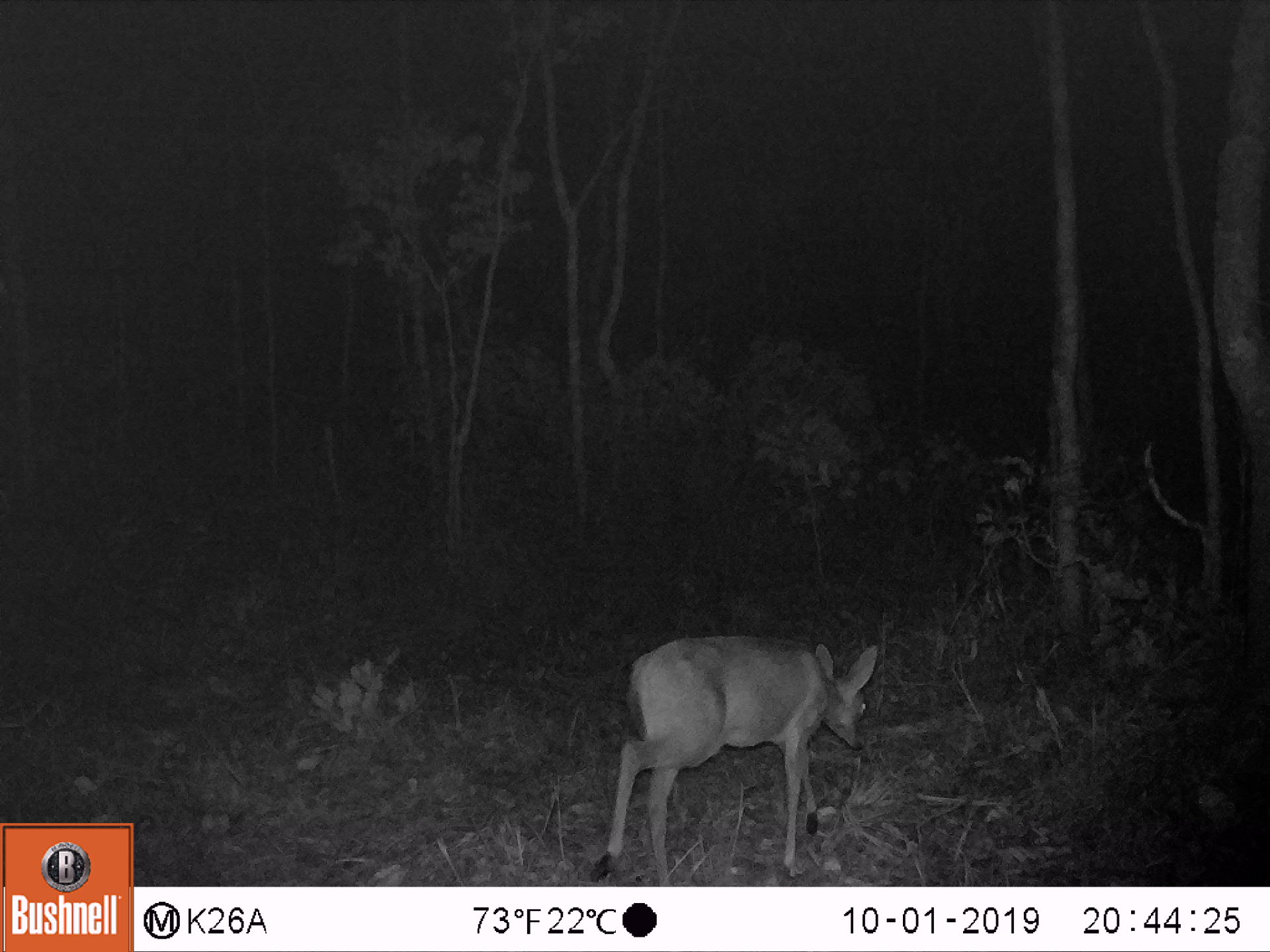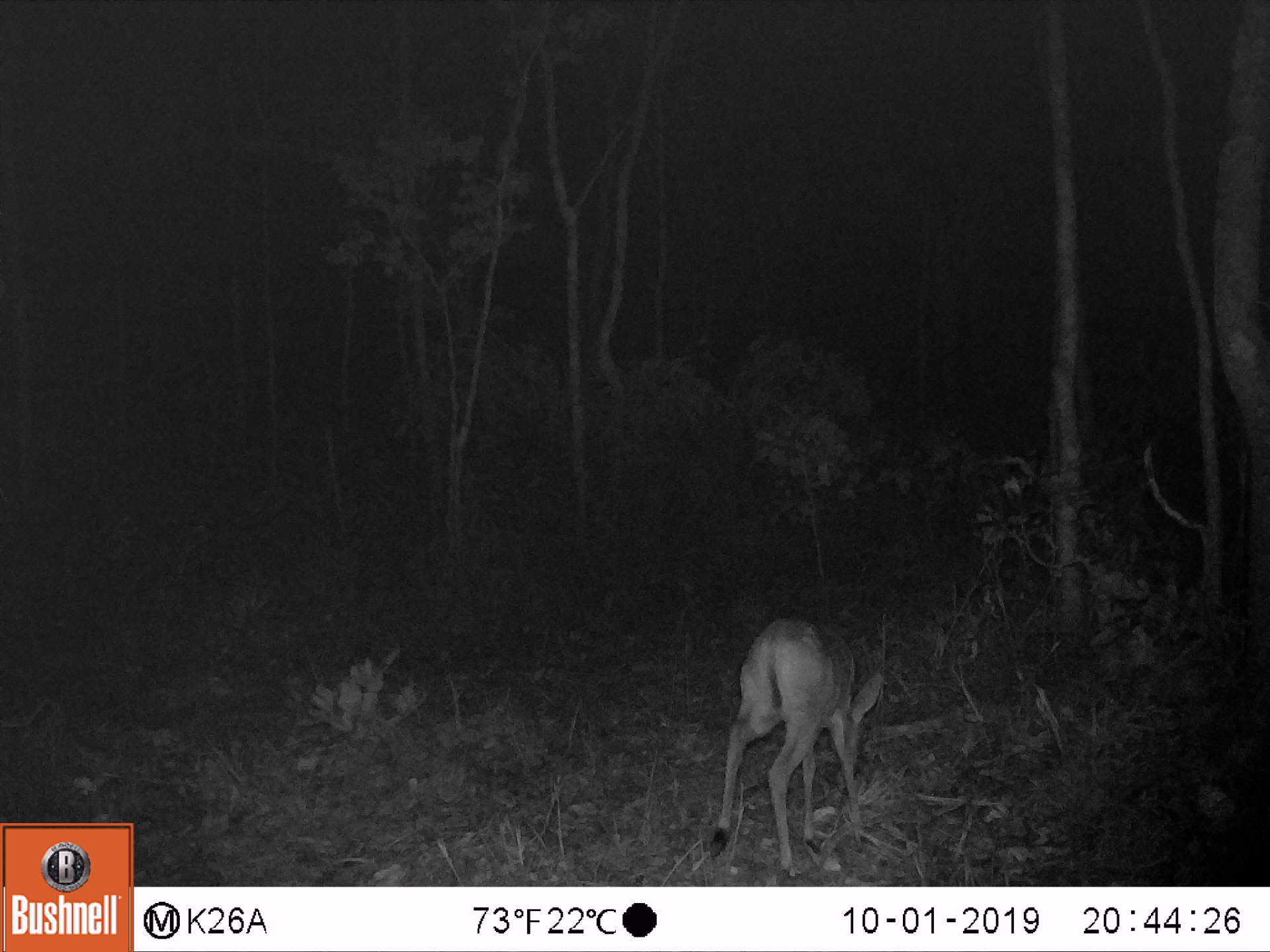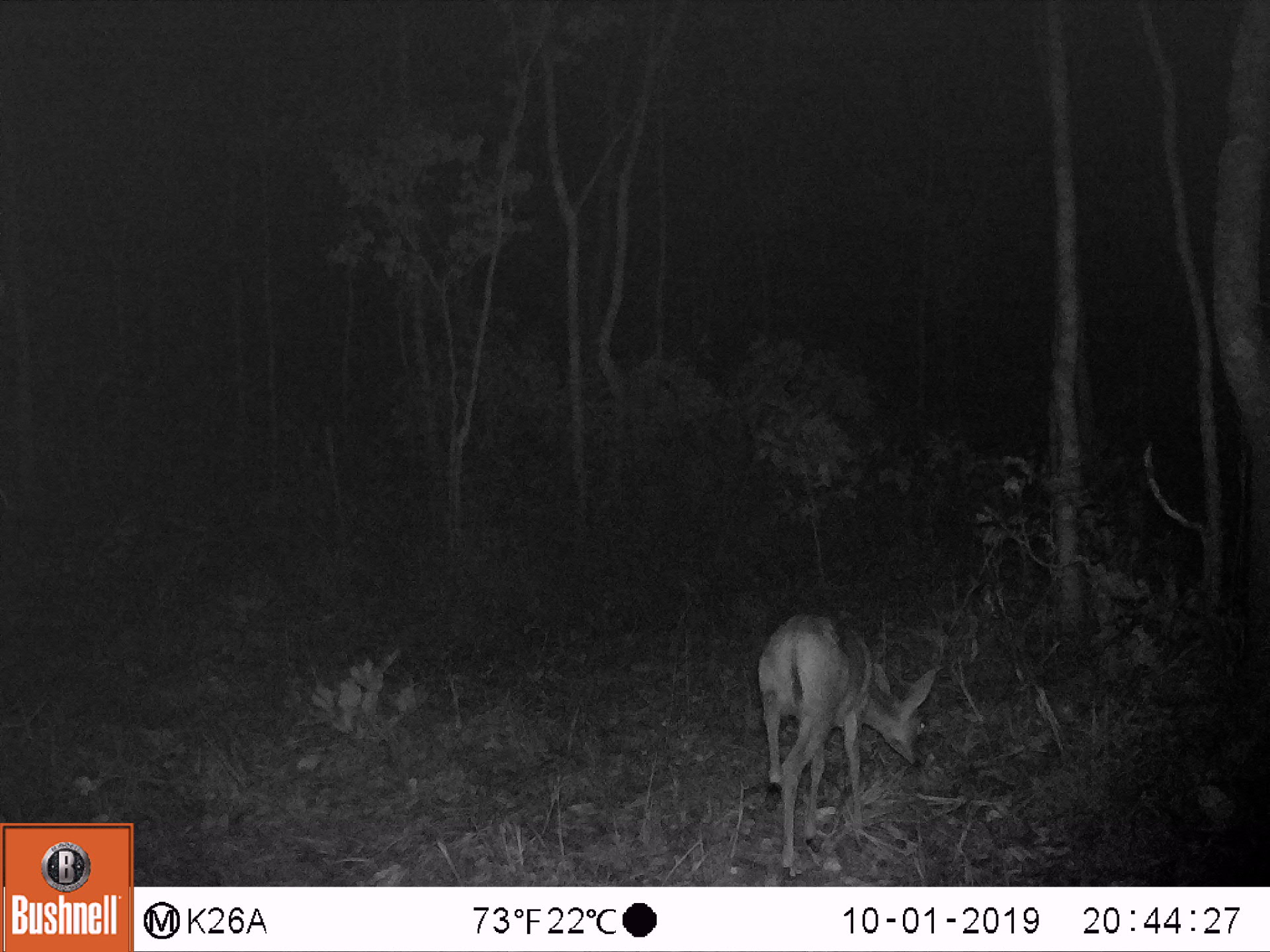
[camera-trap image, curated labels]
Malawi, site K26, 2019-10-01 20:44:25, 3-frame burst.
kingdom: Animalia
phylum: Chordata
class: Mammalia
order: Artiodactyla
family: Bovidae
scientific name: Antilopinae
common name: small antelope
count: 1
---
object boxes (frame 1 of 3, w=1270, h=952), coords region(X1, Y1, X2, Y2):
small antelope: region(590, 633, 879, 878)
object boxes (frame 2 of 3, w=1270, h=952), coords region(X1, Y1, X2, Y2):
small antelope: region(712, 616, 885, 876)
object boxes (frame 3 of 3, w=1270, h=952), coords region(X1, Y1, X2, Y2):
small antelope: region(754, 607, 933, 878)